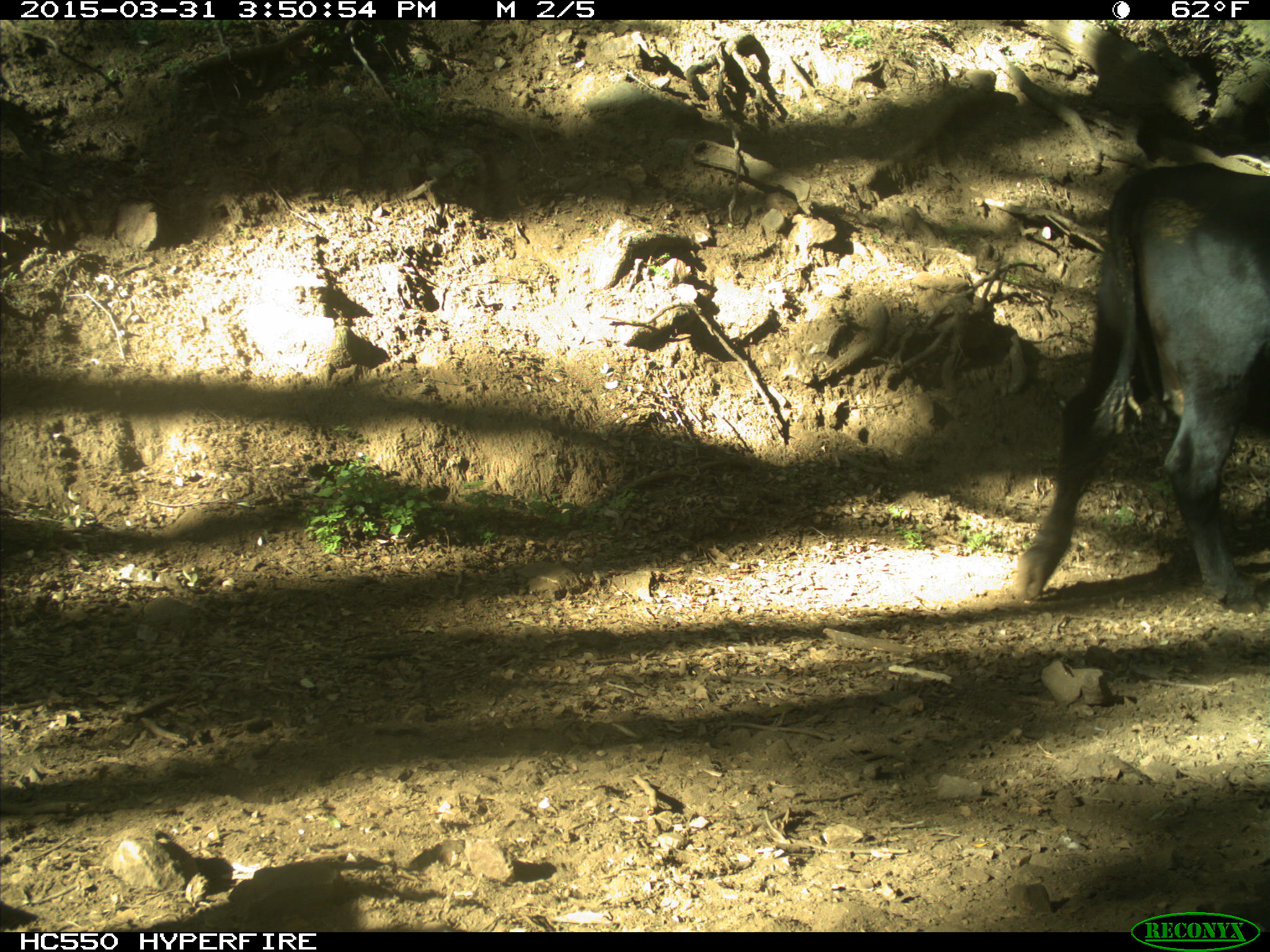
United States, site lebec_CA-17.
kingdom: Animalia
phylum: Chordata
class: Mammalia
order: Artiodactyla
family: Bovidae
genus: Bos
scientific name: Bos taurus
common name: domestic cow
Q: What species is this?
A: Bos taurus (domestic cow).